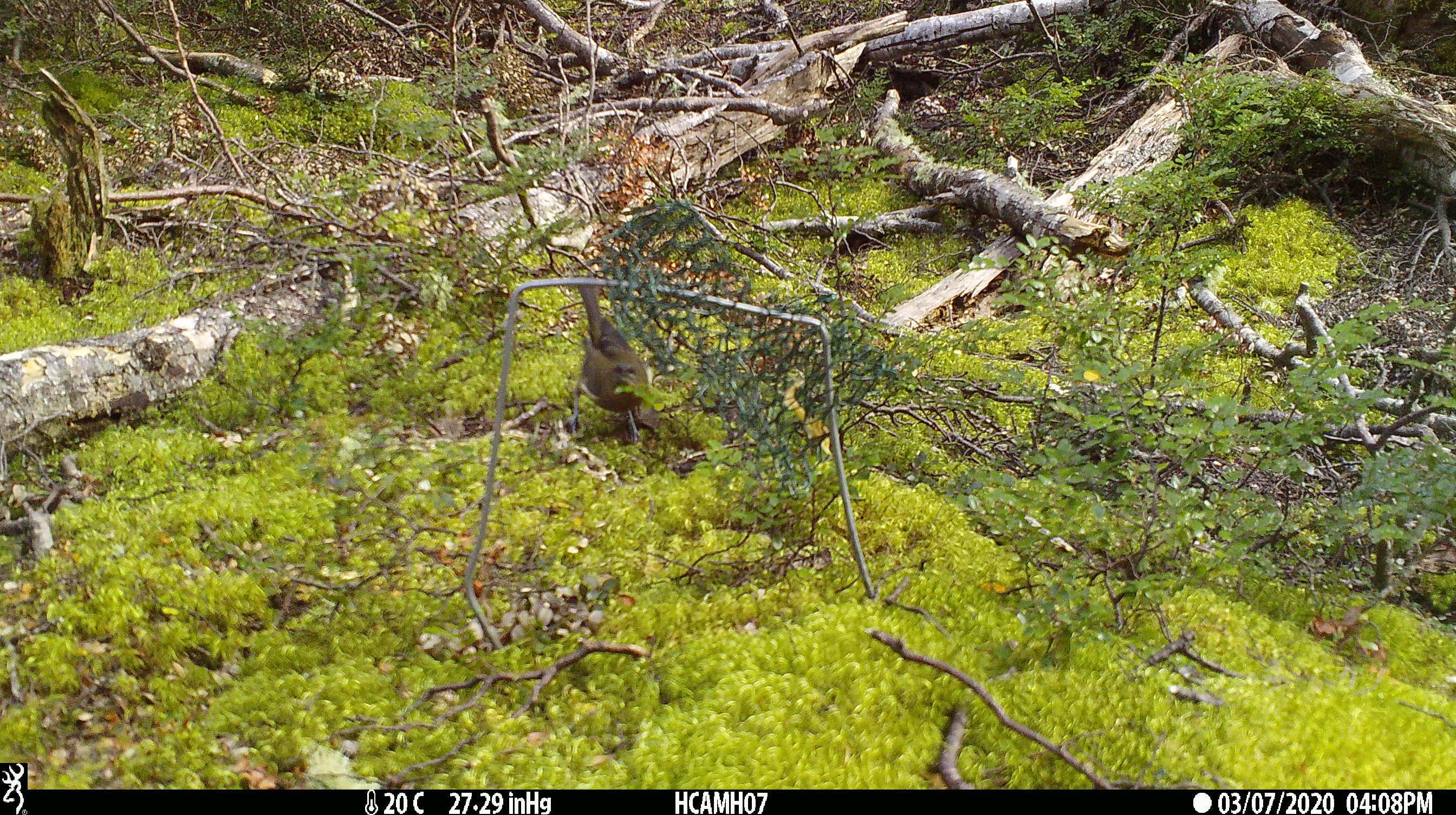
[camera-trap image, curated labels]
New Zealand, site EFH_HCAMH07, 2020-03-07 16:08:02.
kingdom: Animalia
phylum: Chordata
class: Aves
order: Passeriformes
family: Meliphagidae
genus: Anthornis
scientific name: Anthornis melanura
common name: new zealand bellbird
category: bellbird